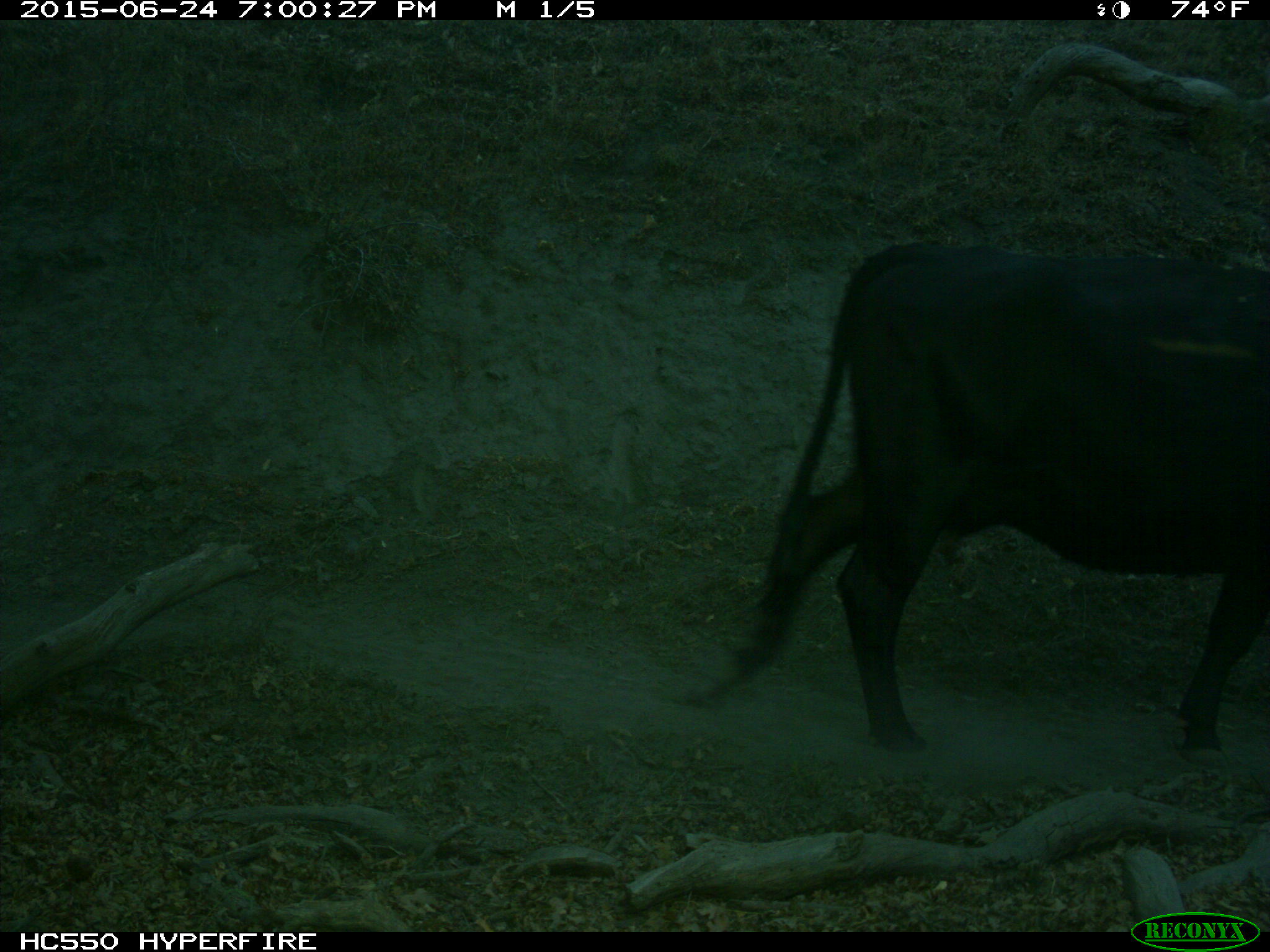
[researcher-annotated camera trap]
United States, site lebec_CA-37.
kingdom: Animalia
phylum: Chordata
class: Mammalia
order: Artiodactyla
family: Bovidae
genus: Bos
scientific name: Bos taurus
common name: domestic cow